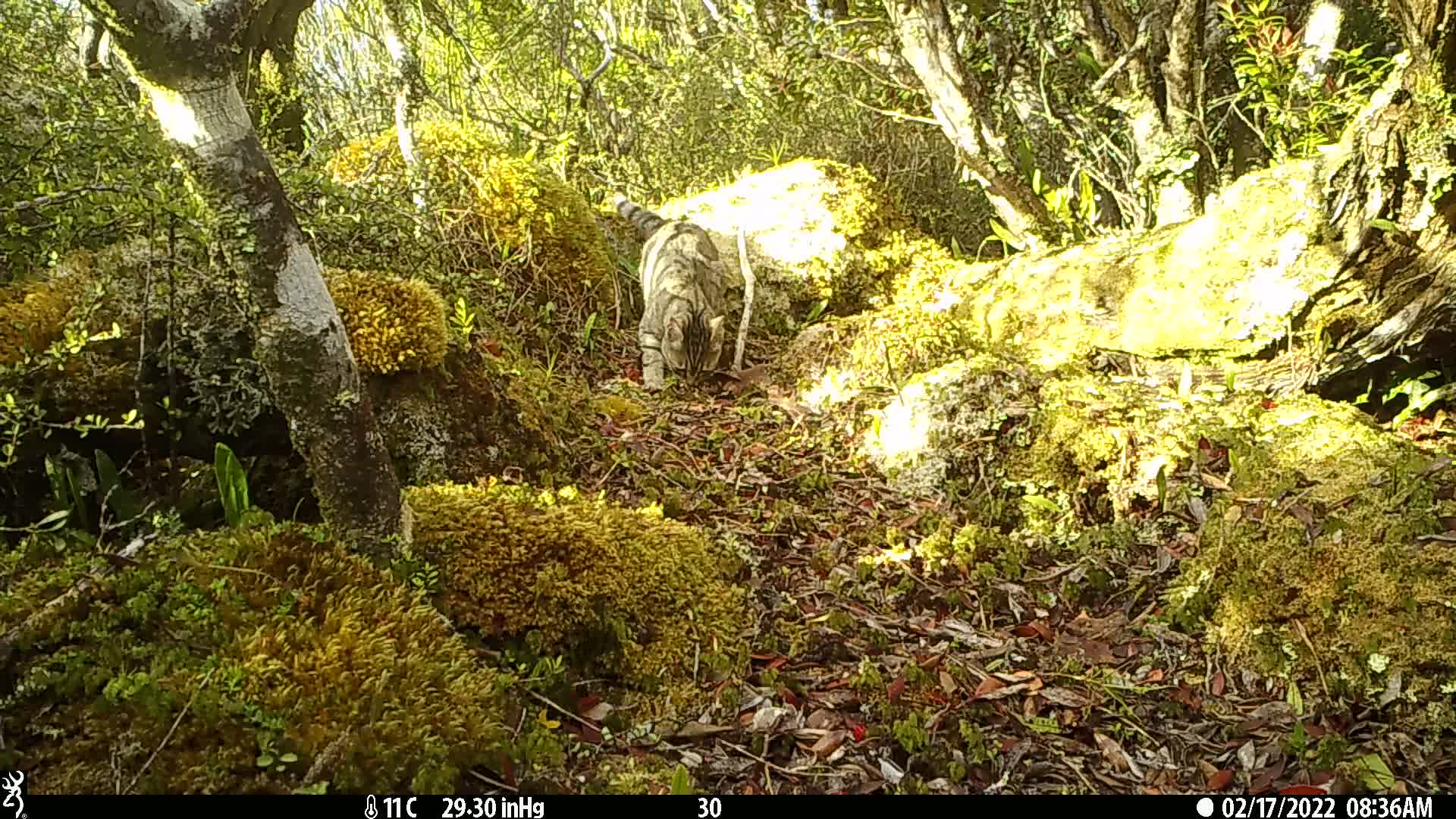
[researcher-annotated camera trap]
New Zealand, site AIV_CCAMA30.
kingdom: Animalia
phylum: Chordata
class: Mammalia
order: Carnivora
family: Felidae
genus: Felis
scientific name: Felis catus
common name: domestic cat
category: cat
Cat (domestic cat) (Felis catus).